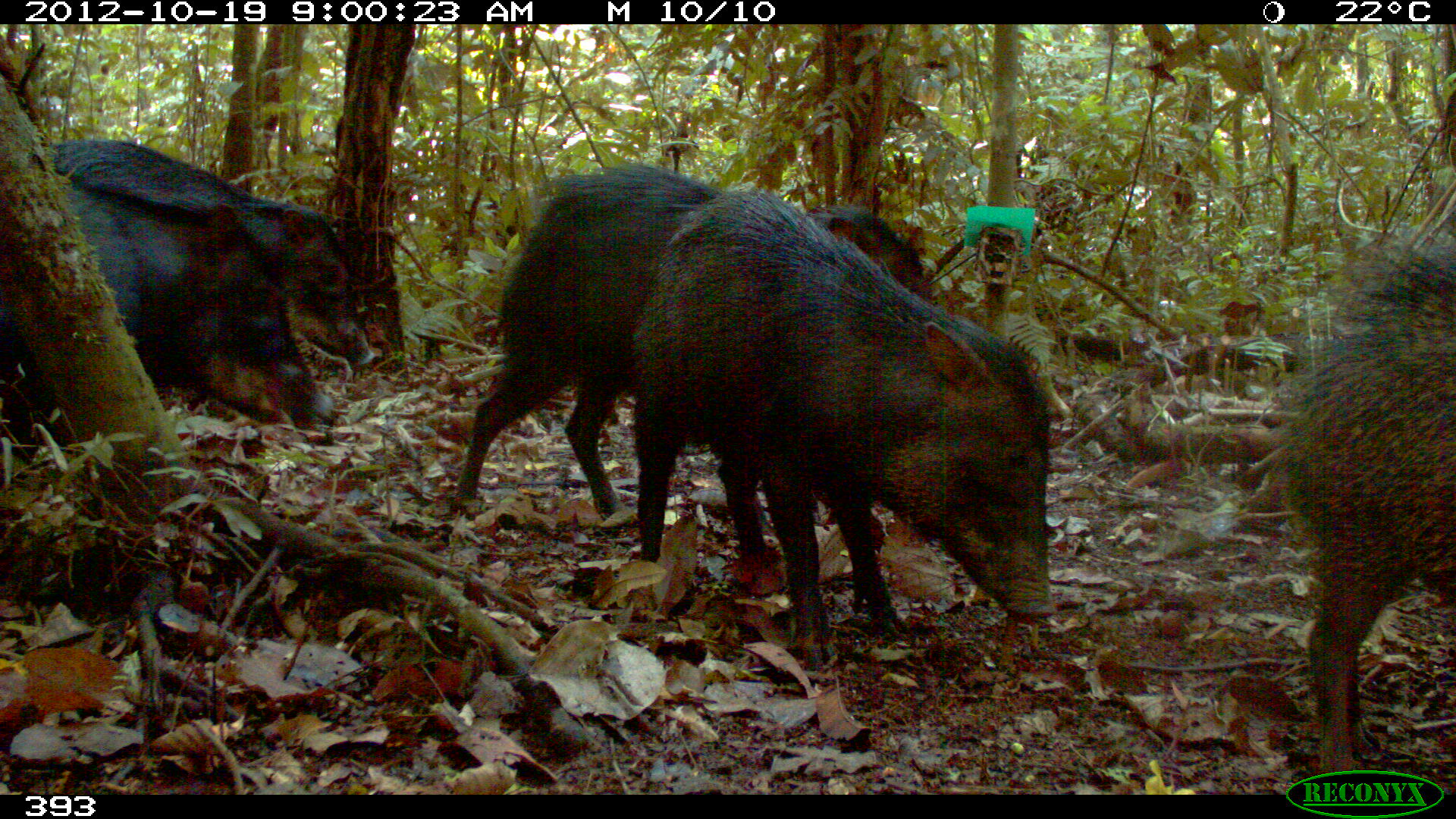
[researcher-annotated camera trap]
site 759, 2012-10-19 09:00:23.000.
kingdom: Animalia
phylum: Chordata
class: Mammalia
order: Artiodactyla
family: Tayassuidae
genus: Tayassu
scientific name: Tayassu pecari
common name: white-lipped peccary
Tayassu pecari (white-lipped peccary).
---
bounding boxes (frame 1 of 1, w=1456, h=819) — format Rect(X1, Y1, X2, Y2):
tayassu pecari: Rect(631, 189, 1057, 670); Rect(447, 161, 931, 522); Rect(1268, 249, 1447, 765); Rect(0, 174, 337, 447); Rect(49, 138, 376, 369)